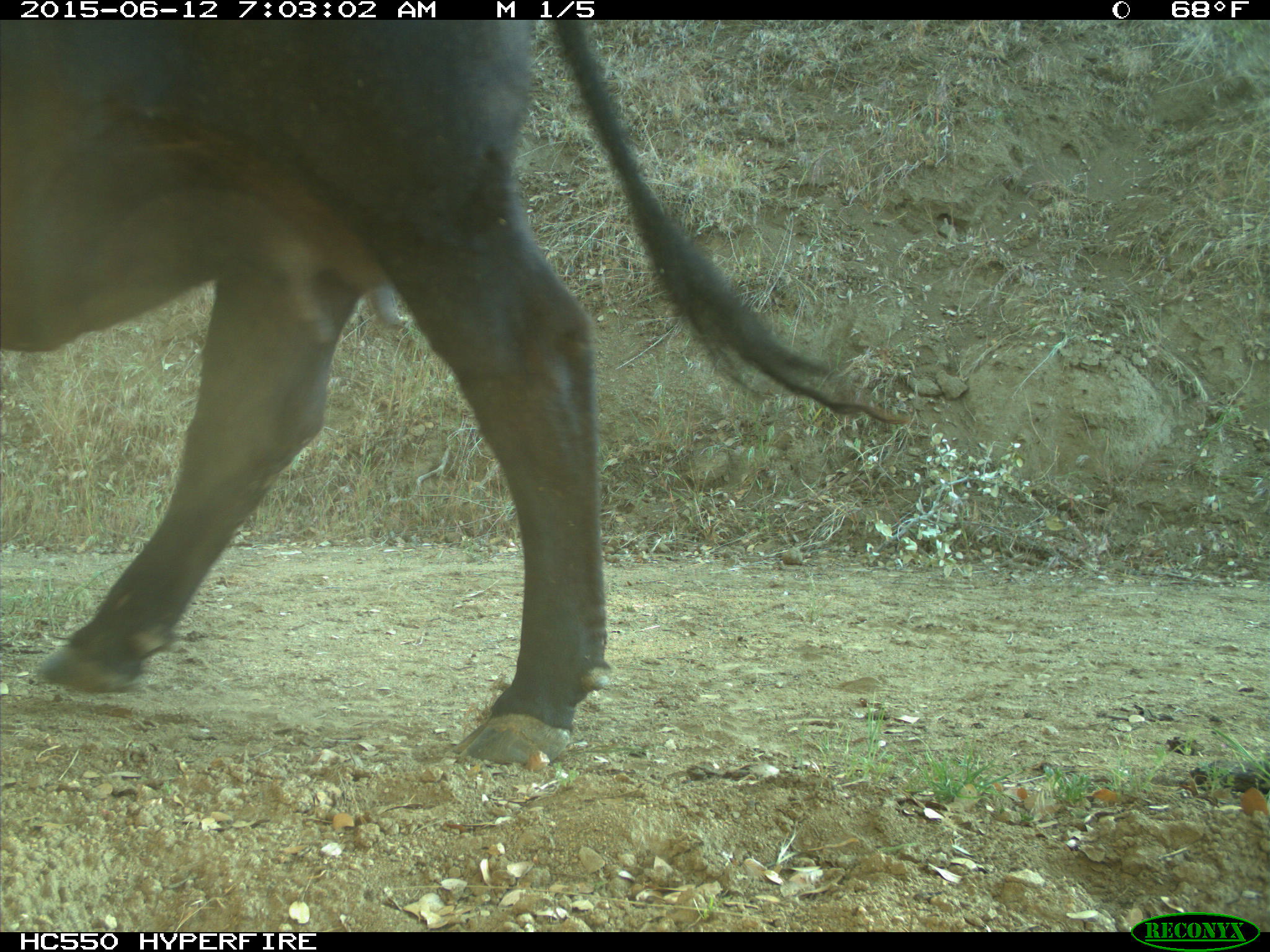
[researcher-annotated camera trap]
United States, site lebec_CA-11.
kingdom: Animalia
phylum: Chordata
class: Mammalia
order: Artiodactyla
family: Bovidae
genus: Bos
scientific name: Bos taurus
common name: domestic cow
Bos taurus (domestic cow).